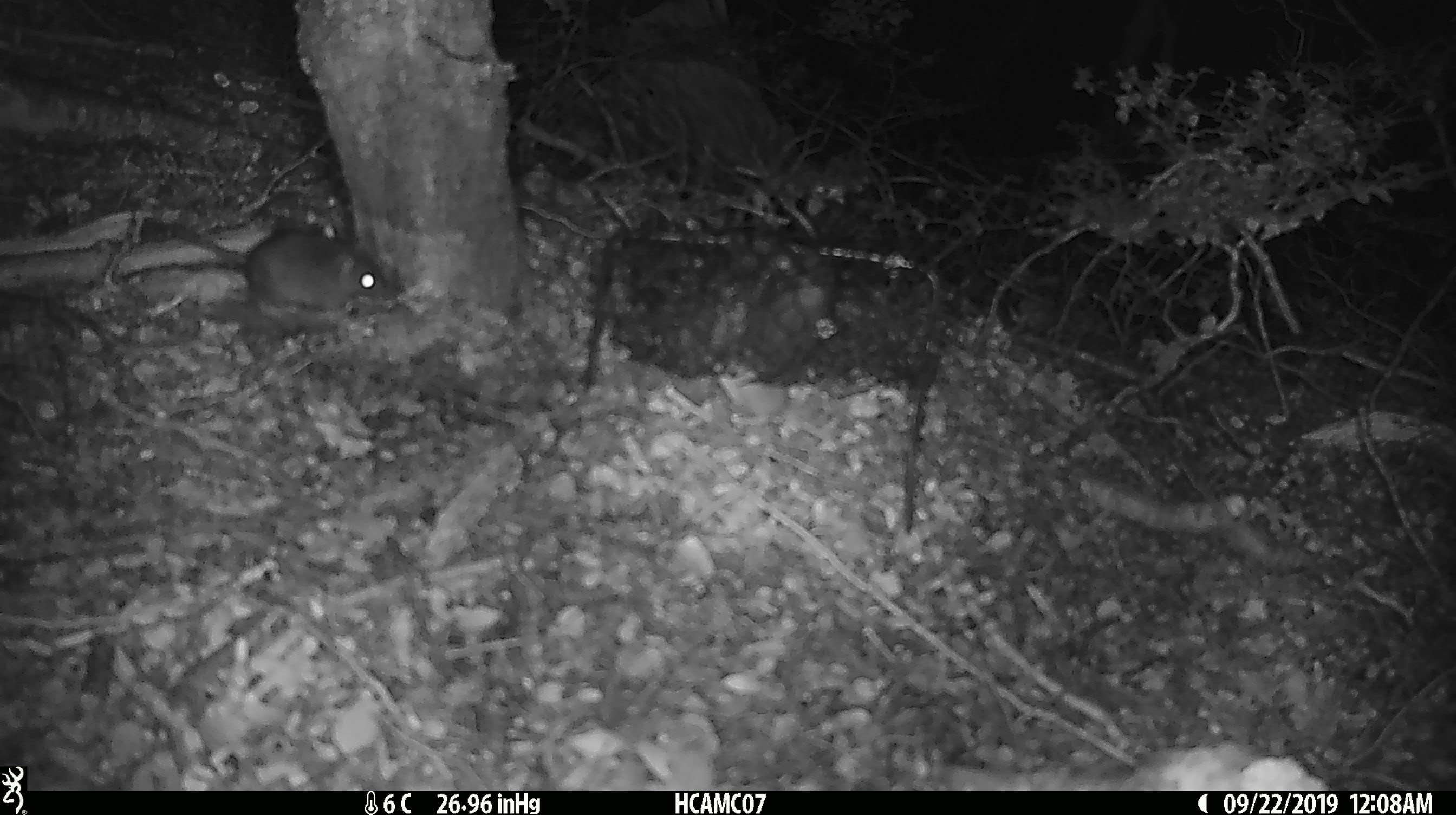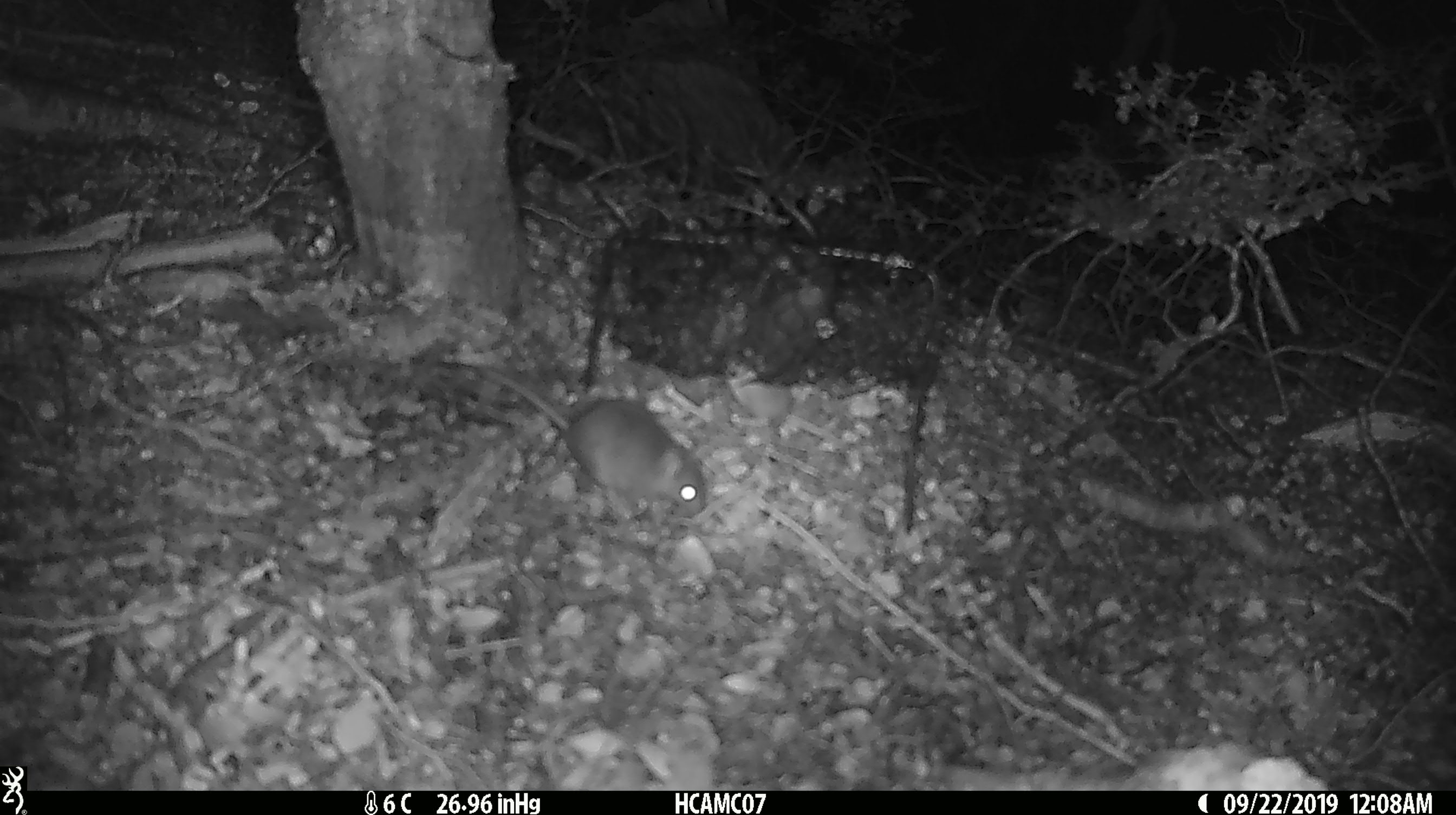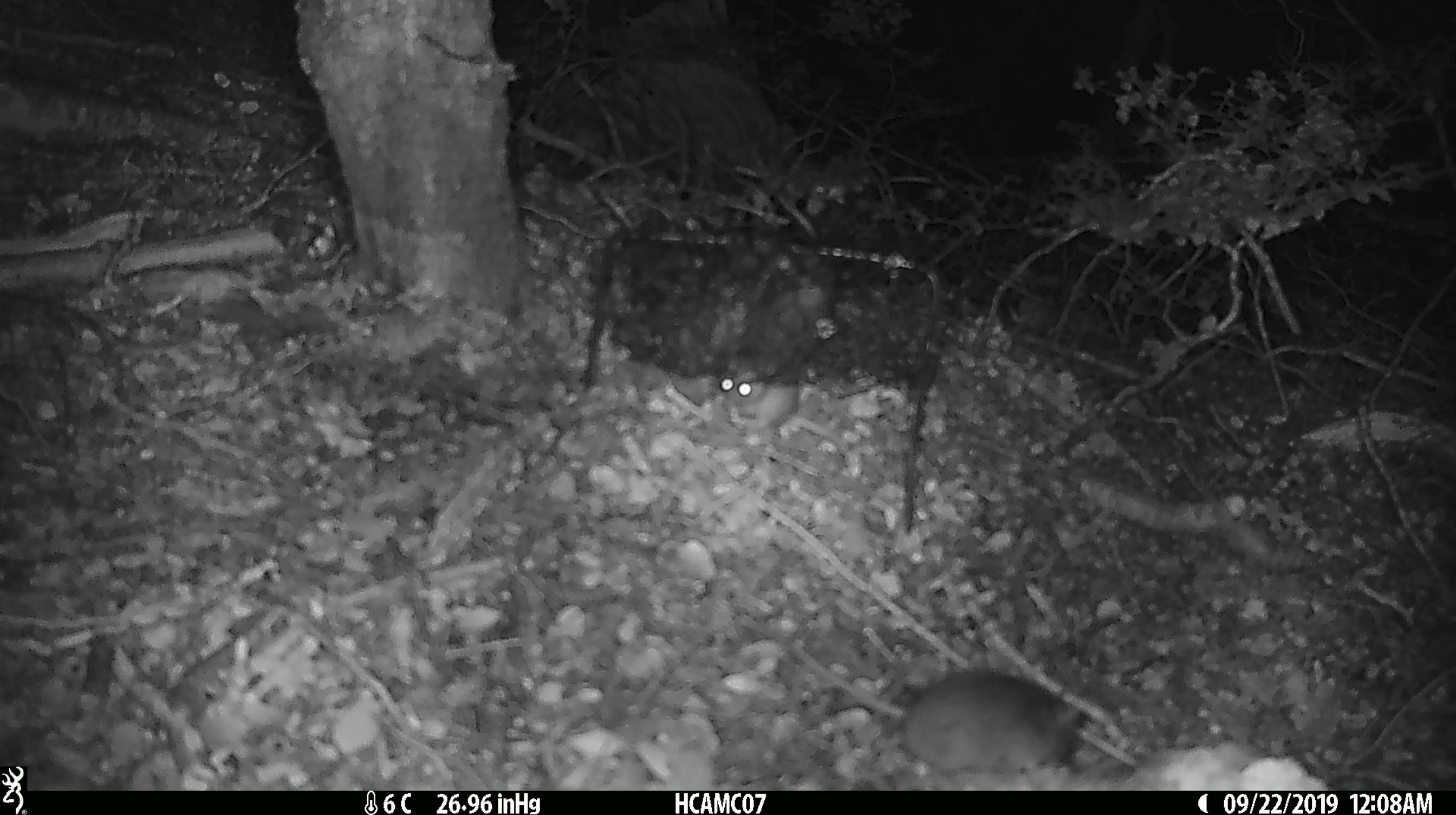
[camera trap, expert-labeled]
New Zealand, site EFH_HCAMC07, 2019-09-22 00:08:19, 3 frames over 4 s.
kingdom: Animalia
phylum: Chordata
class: Mammalia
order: Rodentia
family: Muridae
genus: Mus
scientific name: Mus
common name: mouse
Mouse (Mus).